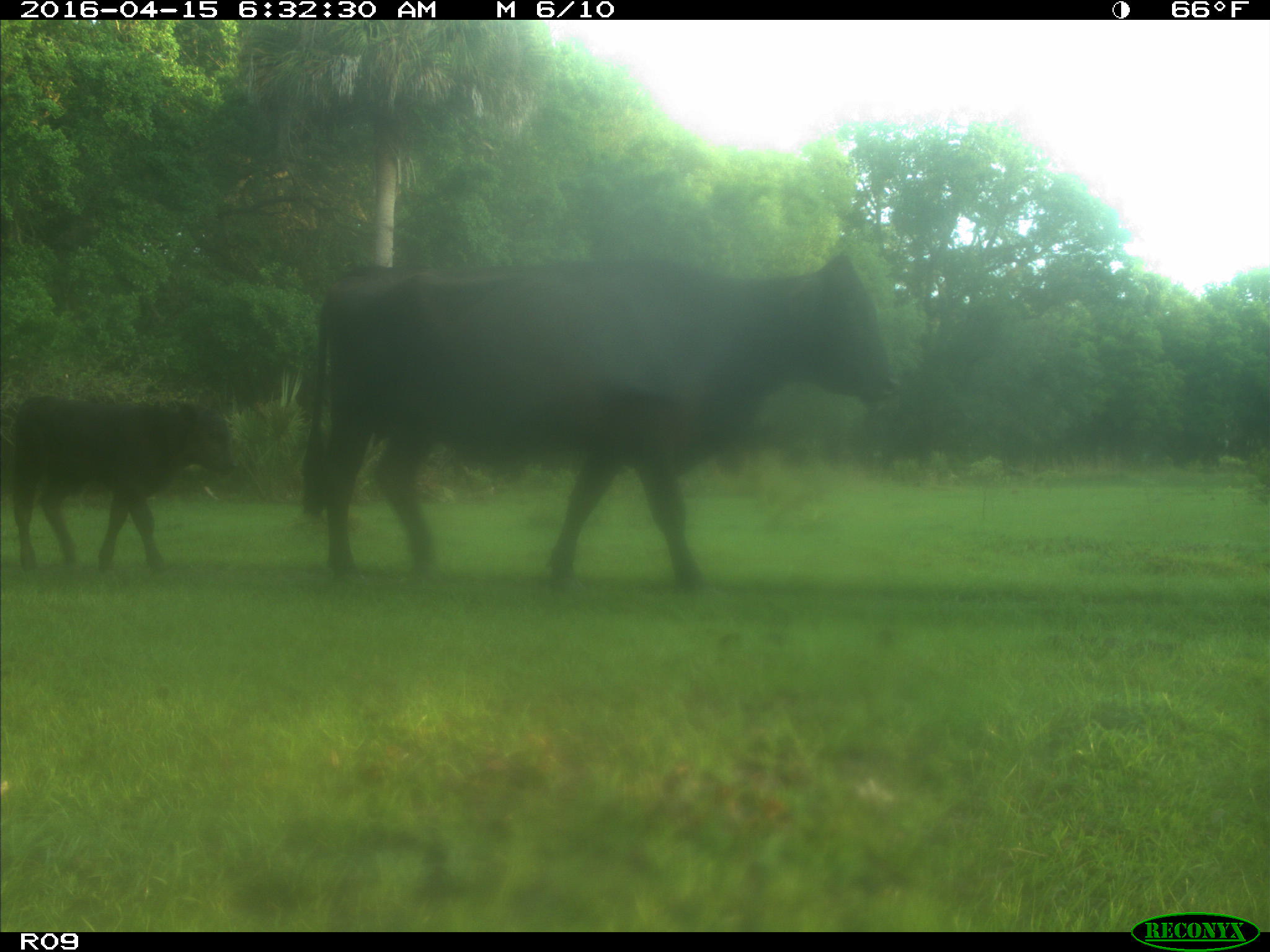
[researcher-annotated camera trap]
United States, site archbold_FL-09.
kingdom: Animalia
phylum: Chordata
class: Mammalia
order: Artiodactyla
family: Bovidae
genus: Bos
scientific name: Bos taurus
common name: domestic cow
Bos taurus (domestic cow).